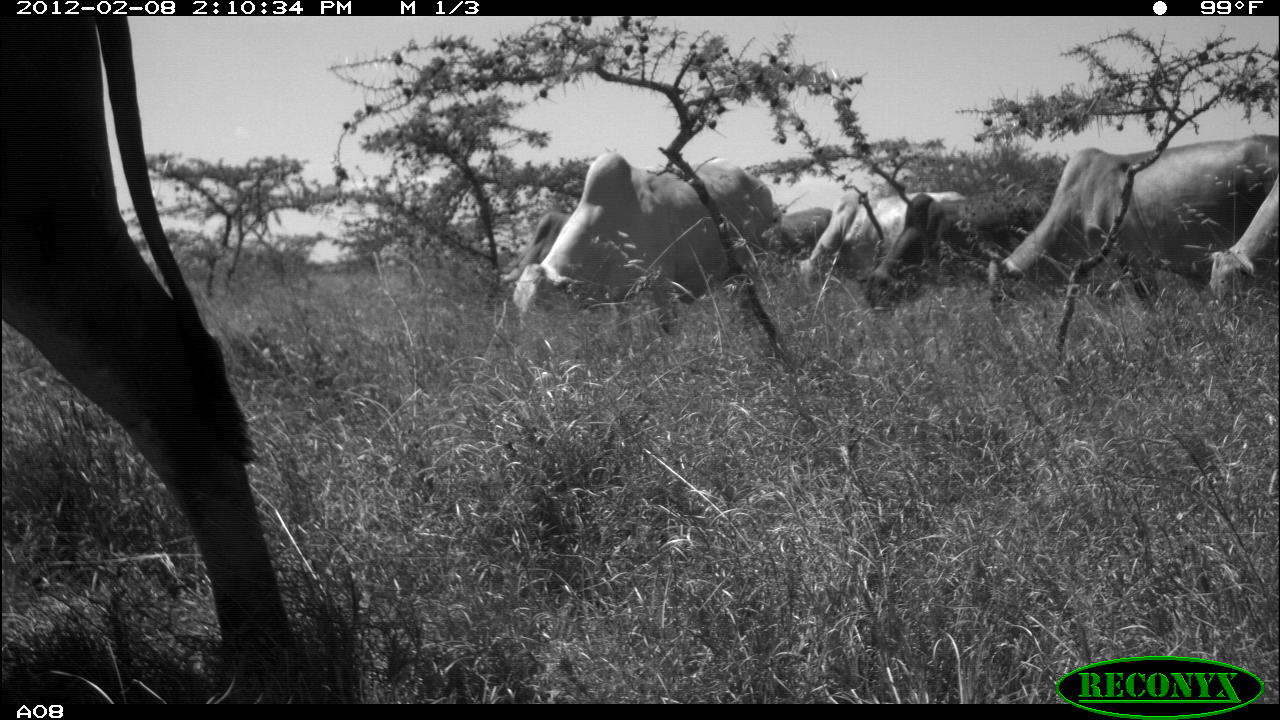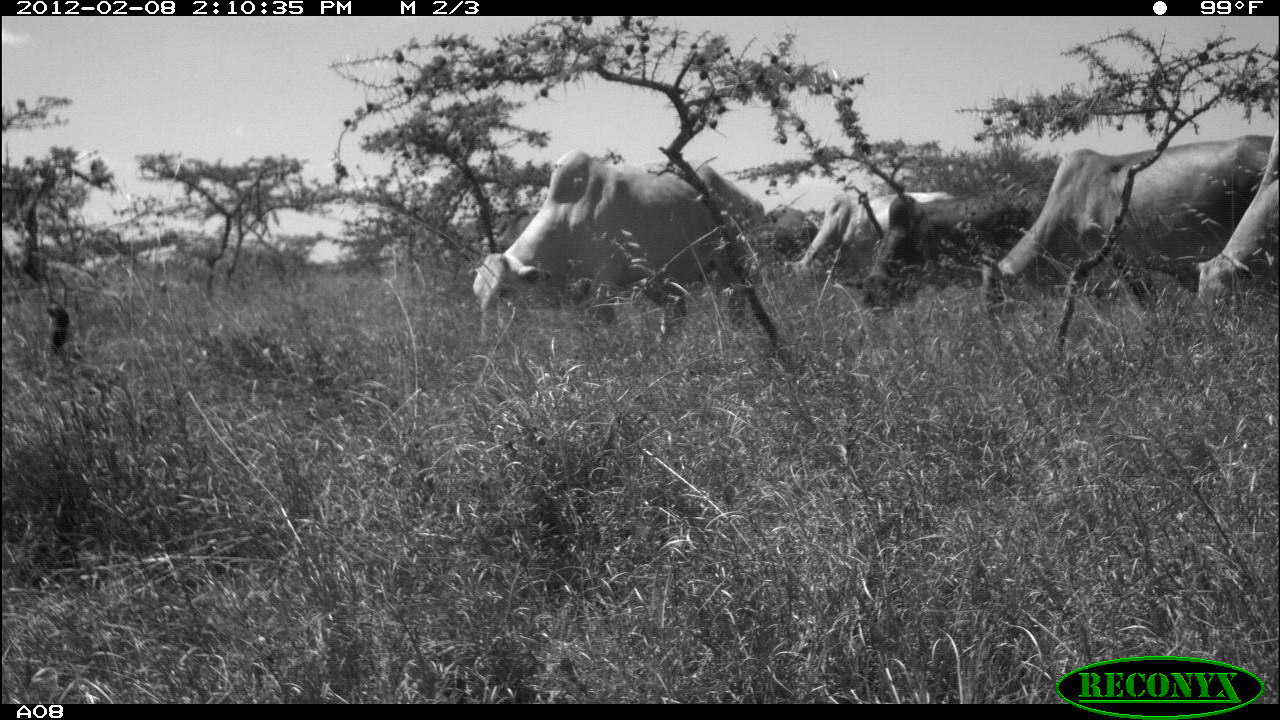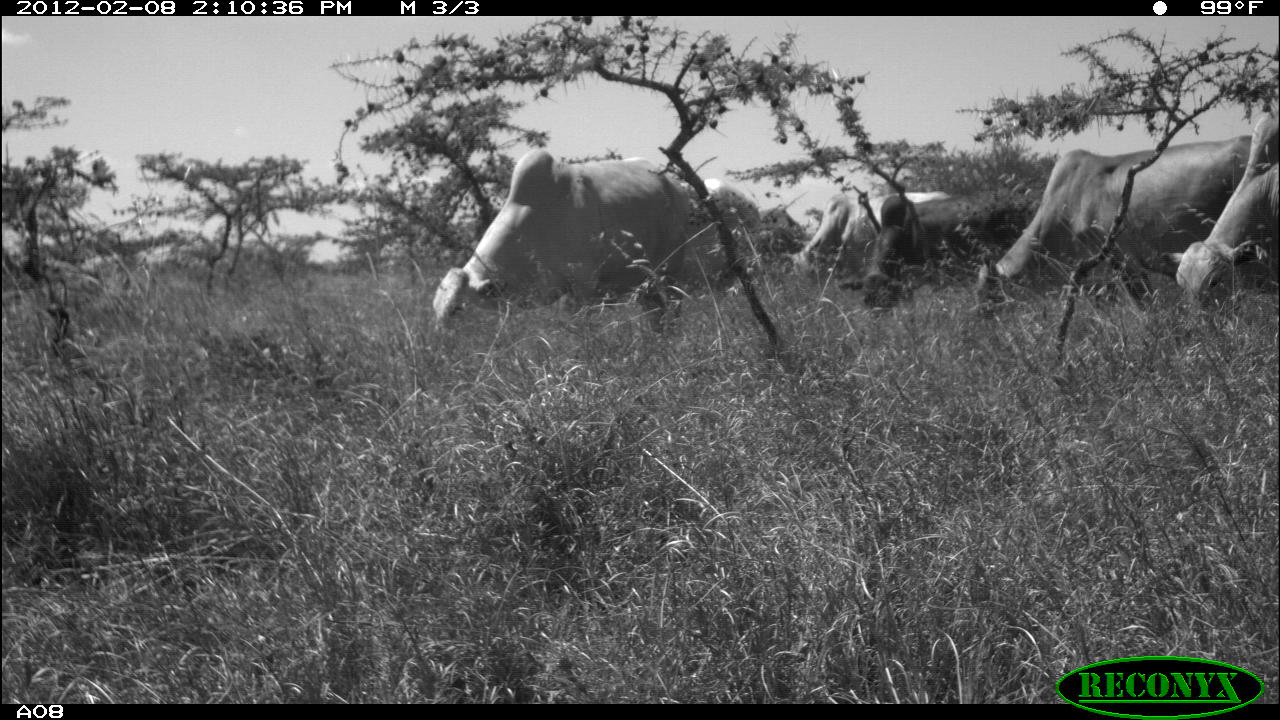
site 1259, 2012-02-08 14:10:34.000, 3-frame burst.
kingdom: Animalia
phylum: Chordata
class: Mammalia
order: Artiodactyla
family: Bovidae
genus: Bos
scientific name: Bos taurus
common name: domestic cattle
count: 8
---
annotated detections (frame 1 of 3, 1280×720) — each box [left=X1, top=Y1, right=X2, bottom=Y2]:
bos taurus: [left=0, top=15, right=298, bottom=652]; [left=984, top=134, right=1280, bottom=312]; [left=510, top=151, right=775, bottom=322]; [left=854, top=189, right=1044, bottom=314]; [left=791, top=190, right=966, bottom=298]; [left=1200, top=168, right=1279, bottom=299]; [left=480, top=213, right=569, bottom=313]; [left=774, top=206, right=833, bottom=257]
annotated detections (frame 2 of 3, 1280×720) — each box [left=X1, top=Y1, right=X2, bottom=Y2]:
bos taurus: [left=463, top=149, right=750, bottom=343]; [left=973, top=131, right=1271, bottom=314]; [left=842, top=193, right=1046, bottom=310]; [left=779, top=190, right=956, bottom=286]; [left=1183, top=125, right=1279, bottom=300]; [left=766, top=208, right=817, bottom=259]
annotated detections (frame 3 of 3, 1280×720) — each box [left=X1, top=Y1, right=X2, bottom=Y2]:
bos taurus: [left=973, top=133, right=1251, bottom=312]; [left=431, top=148, right=691, bottom=329]; [left=838, top=192, right=1036, bottom=314]; [left=1157, top=109, right=1280, bottom=304]; [left=779, top=188, right=950, bottom=289]; [left=678, top=175, right=758, bottom=286]; [left=757, top=206, right=806, bottom=270]